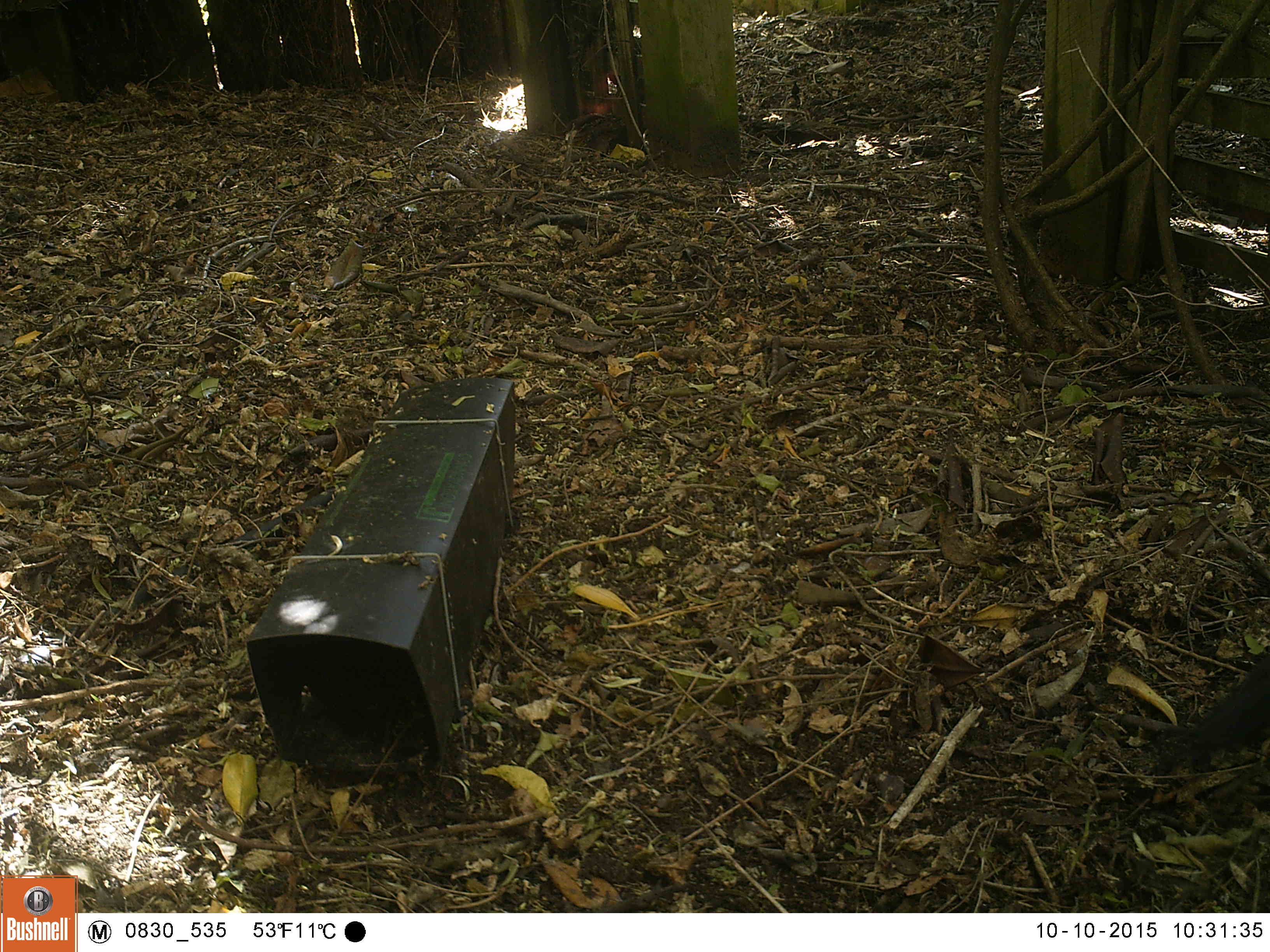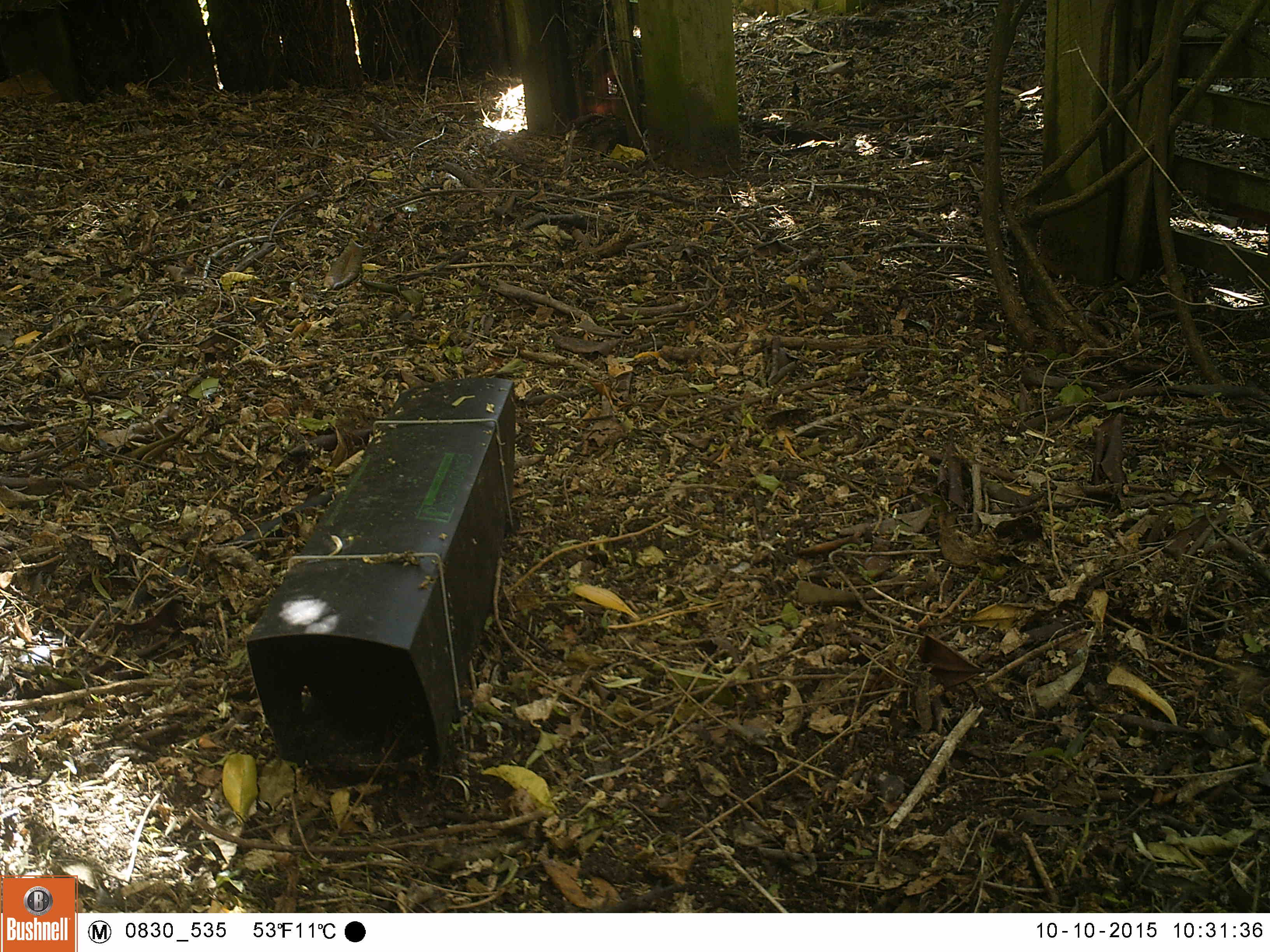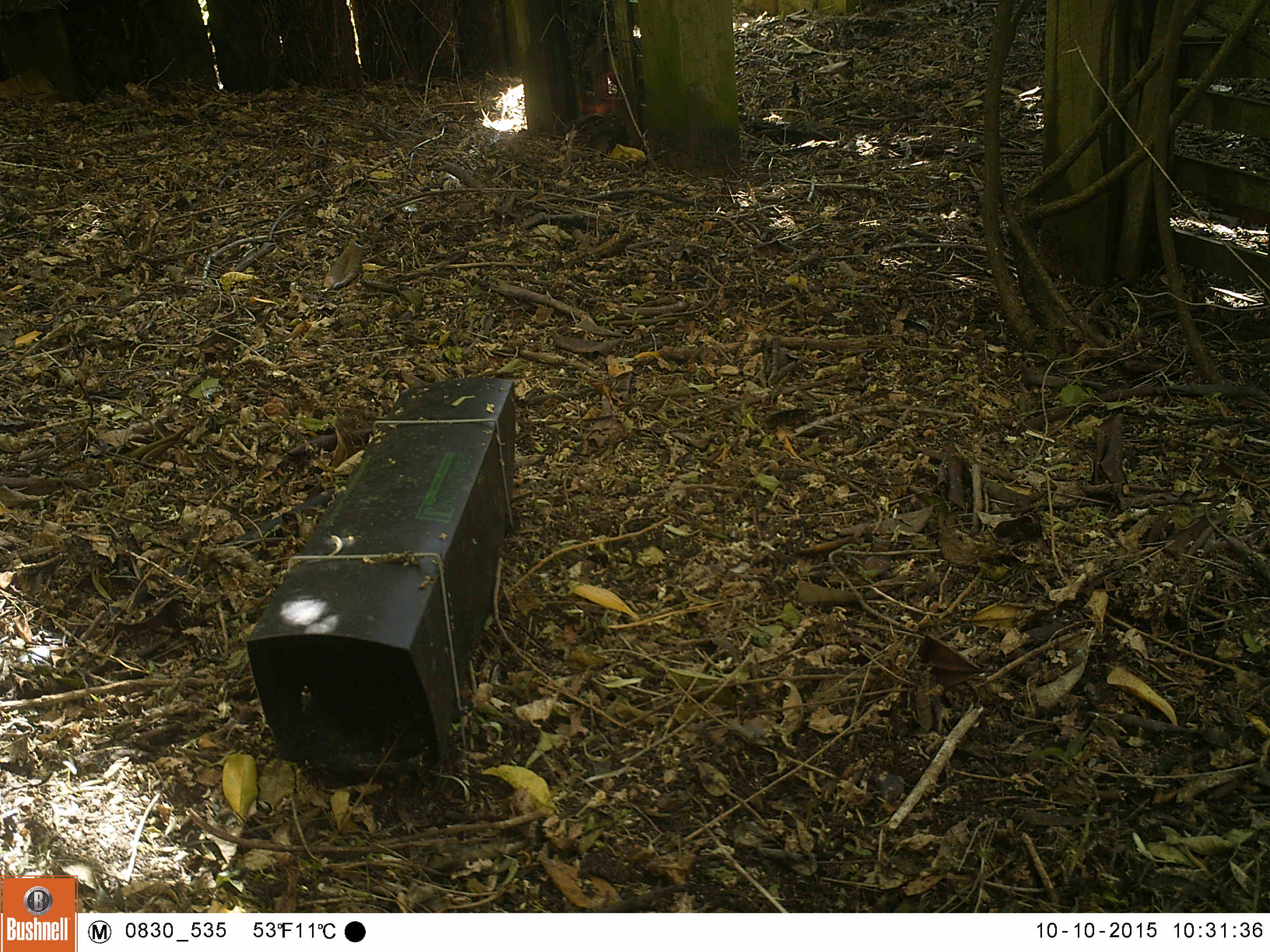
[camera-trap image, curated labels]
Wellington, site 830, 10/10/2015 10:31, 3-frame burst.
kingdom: Animalia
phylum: Chordata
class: Aves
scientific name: Aves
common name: bird